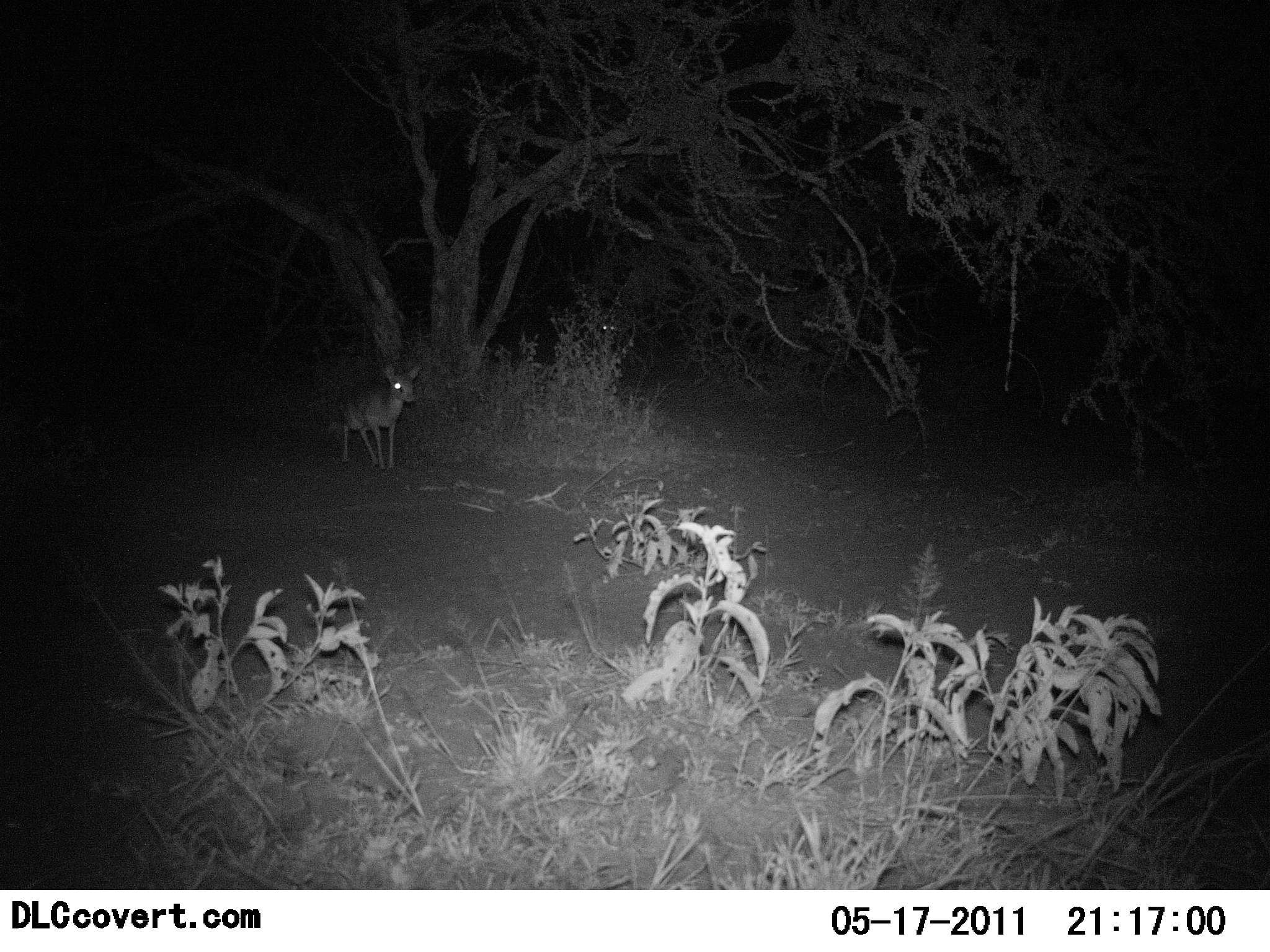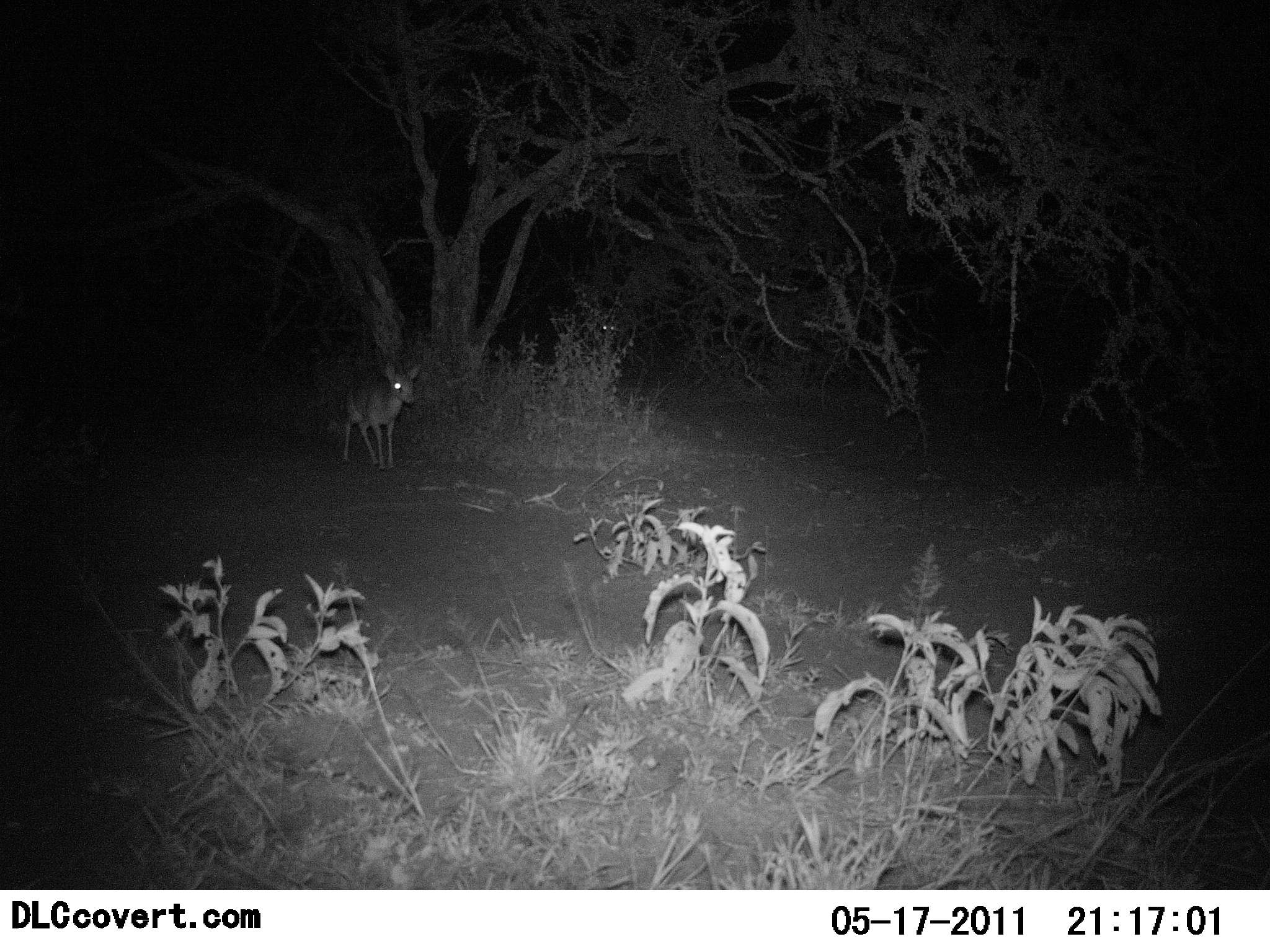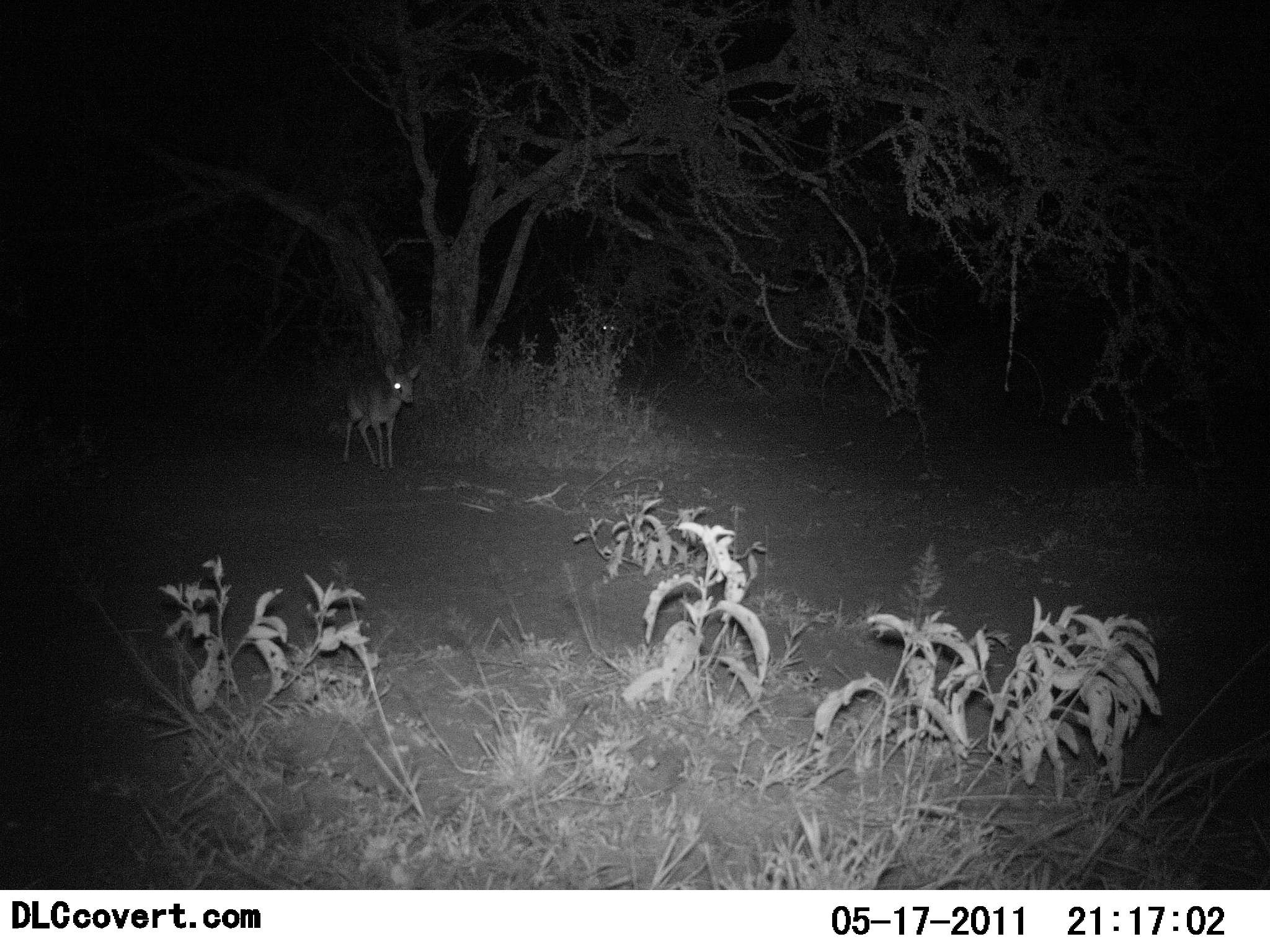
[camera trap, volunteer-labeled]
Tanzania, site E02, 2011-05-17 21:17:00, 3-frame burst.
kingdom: Animalia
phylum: Chordata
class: Mammalia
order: Artiodactyla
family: Bovidae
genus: Madoqua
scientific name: Madoqua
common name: dikdik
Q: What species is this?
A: Dikdik (Madoqua).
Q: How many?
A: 1.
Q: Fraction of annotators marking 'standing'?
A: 80%.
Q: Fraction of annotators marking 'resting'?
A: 10%.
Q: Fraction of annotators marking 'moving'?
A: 10%.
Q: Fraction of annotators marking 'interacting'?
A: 0%.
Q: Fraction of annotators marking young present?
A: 0%.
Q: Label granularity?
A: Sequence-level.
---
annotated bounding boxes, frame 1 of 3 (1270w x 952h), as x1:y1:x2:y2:
animal: 331:362:422:472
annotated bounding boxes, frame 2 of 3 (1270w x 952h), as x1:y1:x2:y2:
animal: 341:362:422:471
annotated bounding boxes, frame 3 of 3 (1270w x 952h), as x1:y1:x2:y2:
animal: 342:361:424:471